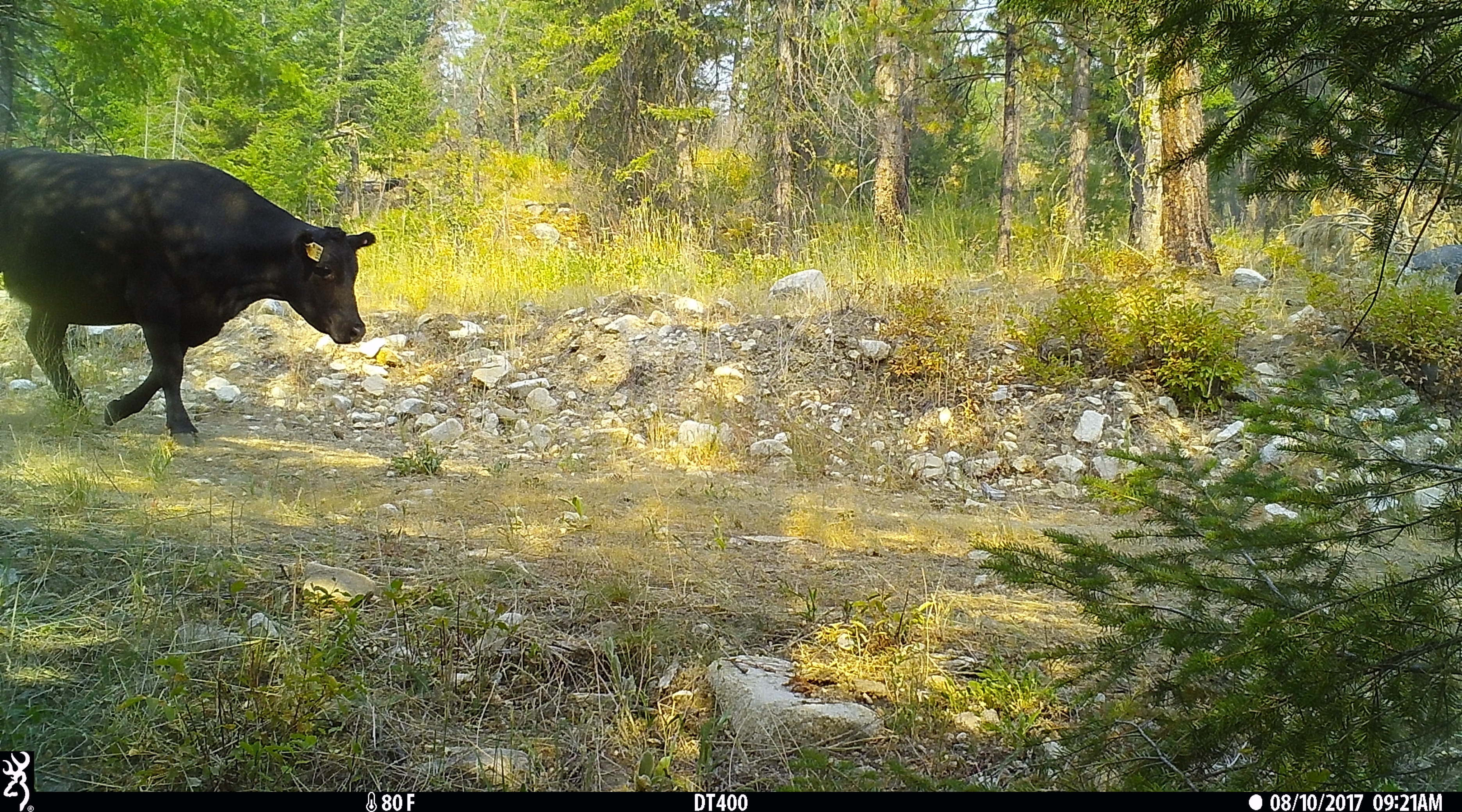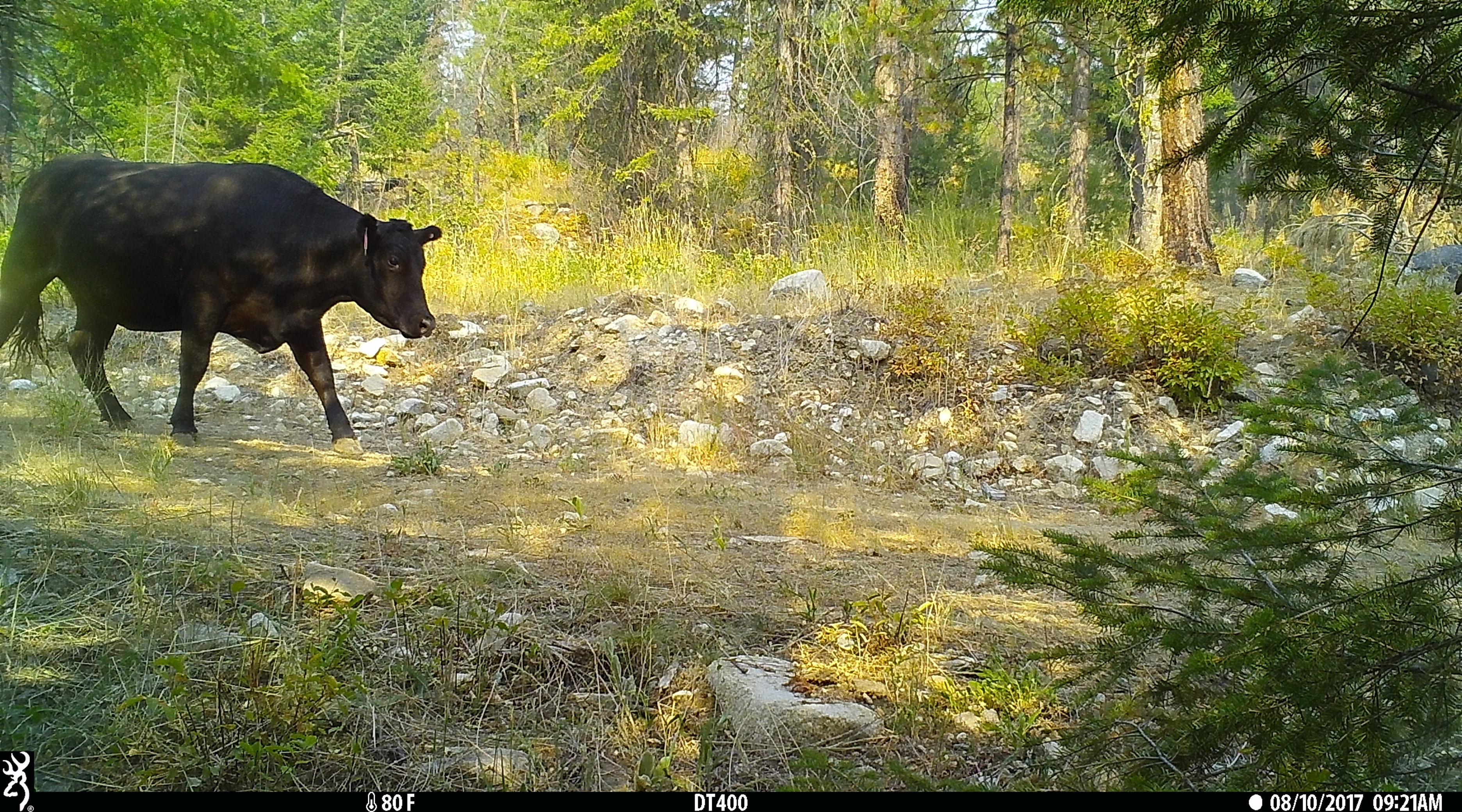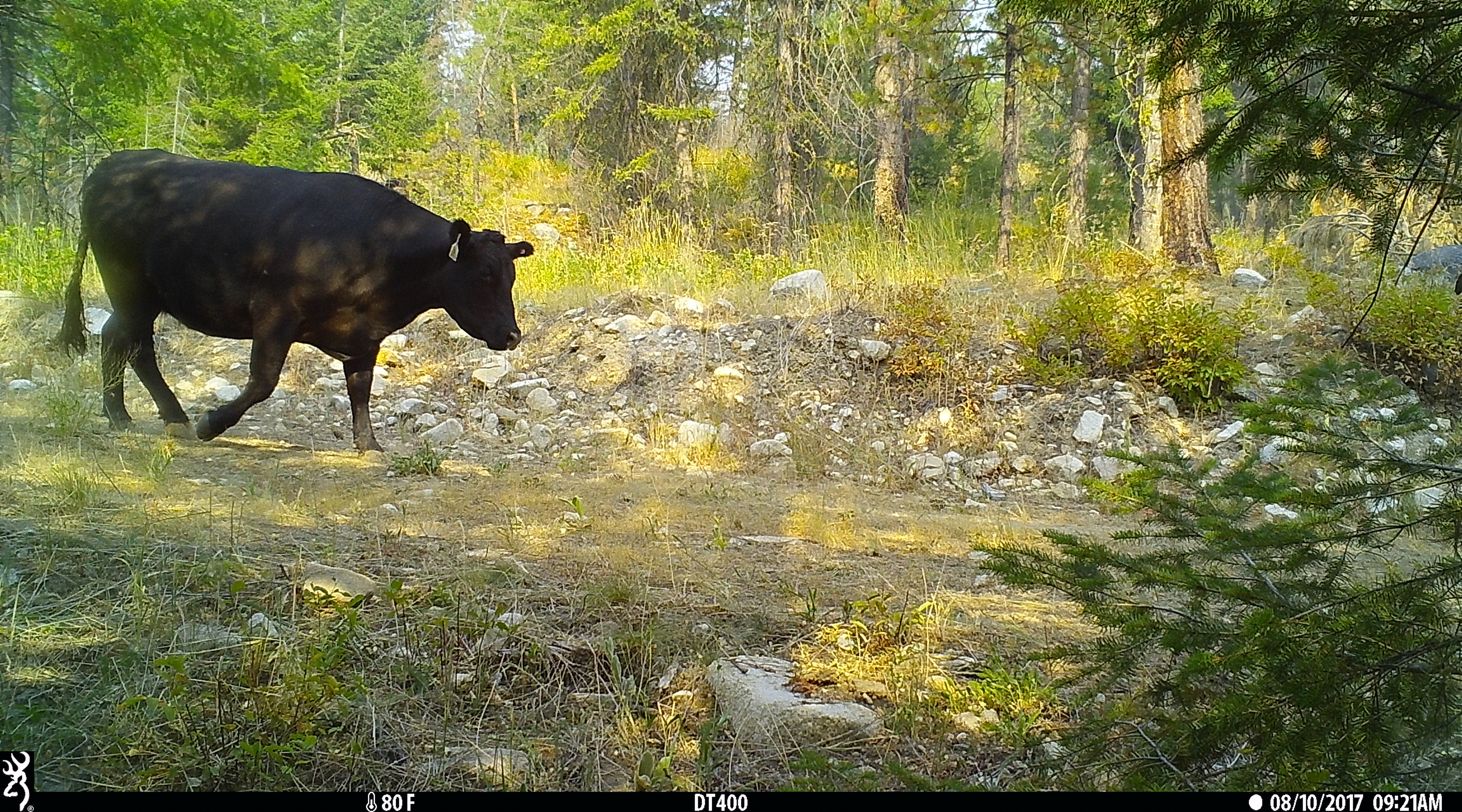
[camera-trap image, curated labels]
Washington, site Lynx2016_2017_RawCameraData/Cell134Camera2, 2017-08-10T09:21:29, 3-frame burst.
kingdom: Animalia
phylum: Chordata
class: Mammalia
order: Artiodactyla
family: Bovidae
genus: Bos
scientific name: Bos taurus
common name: domestic cattle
Domestic cattle (Bos taurus). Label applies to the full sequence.